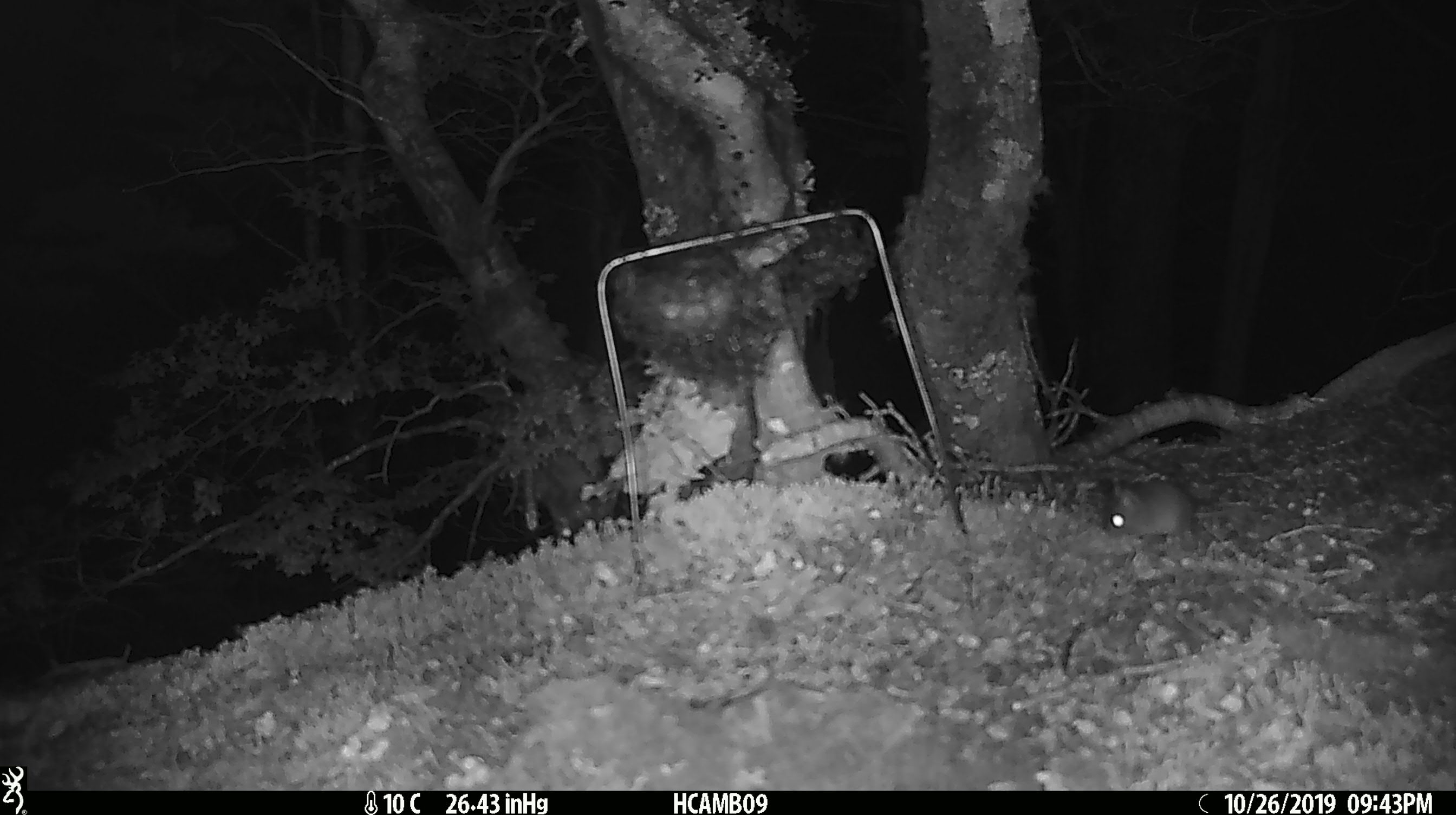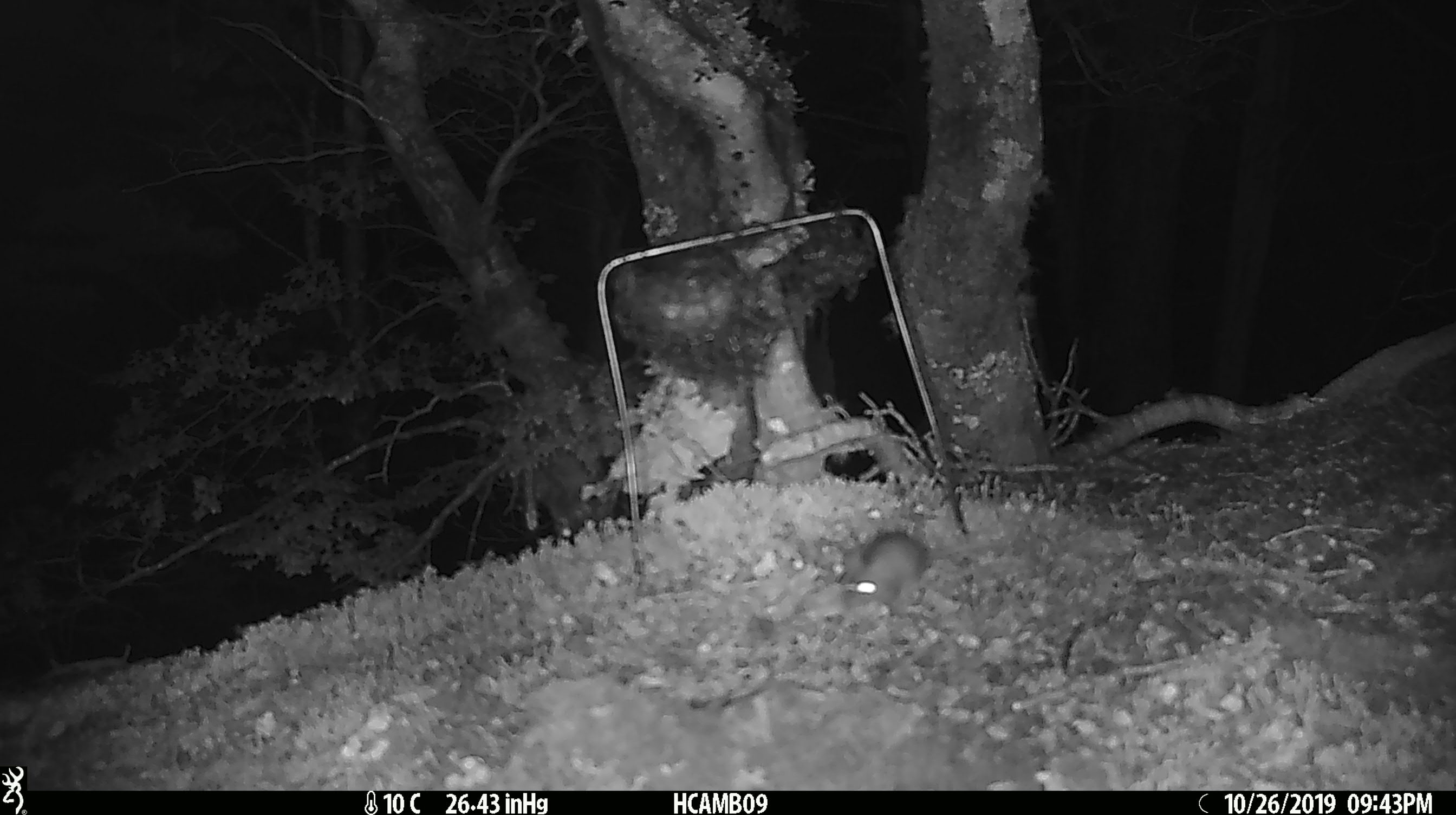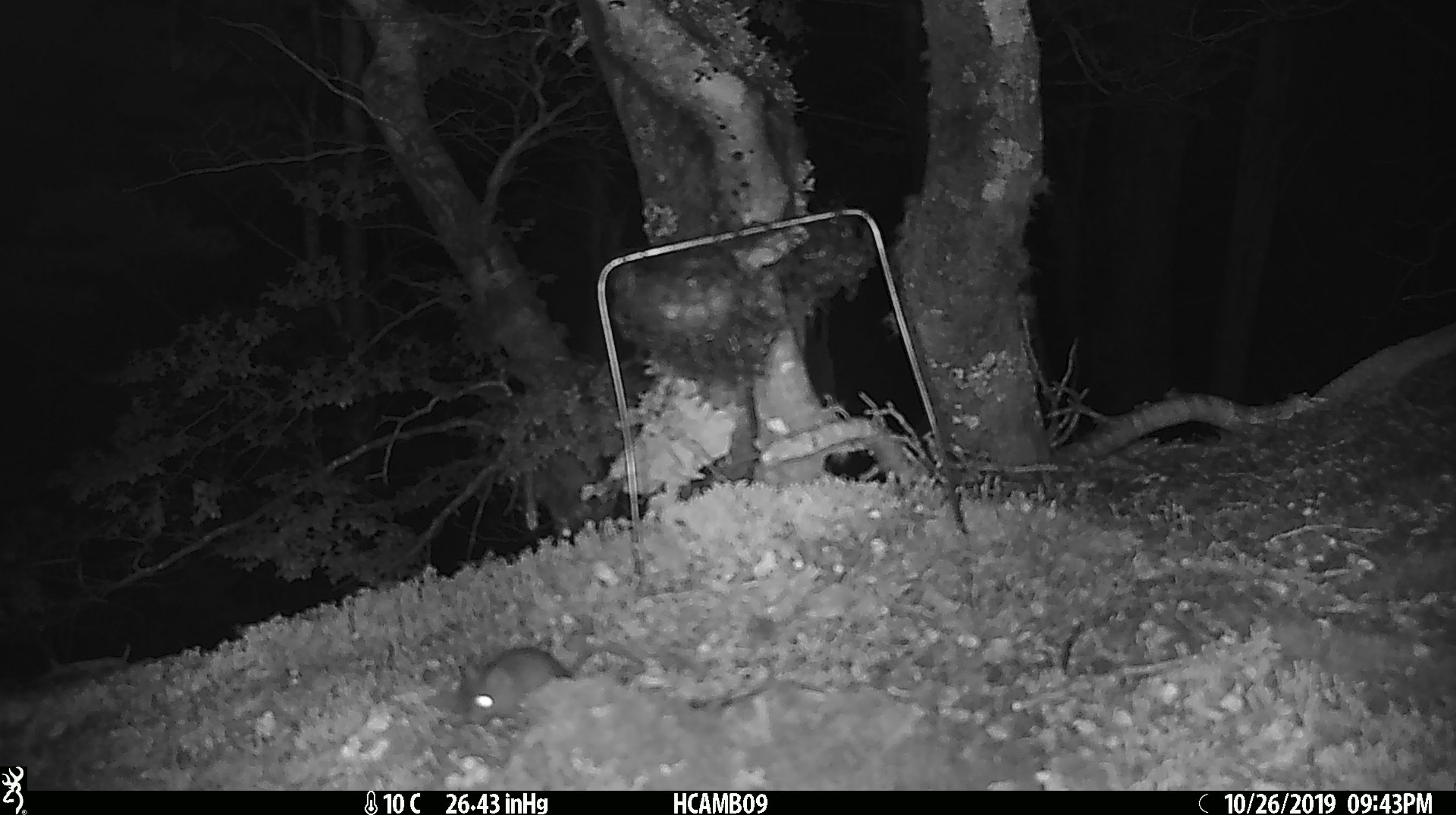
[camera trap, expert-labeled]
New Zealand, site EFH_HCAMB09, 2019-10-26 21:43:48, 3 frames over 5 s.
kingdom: Animalia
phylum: Chordata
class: Mammalia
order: Rodentia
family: Muridae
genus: Mus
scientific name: Mus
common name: mouse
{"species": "mouse (Mus)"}